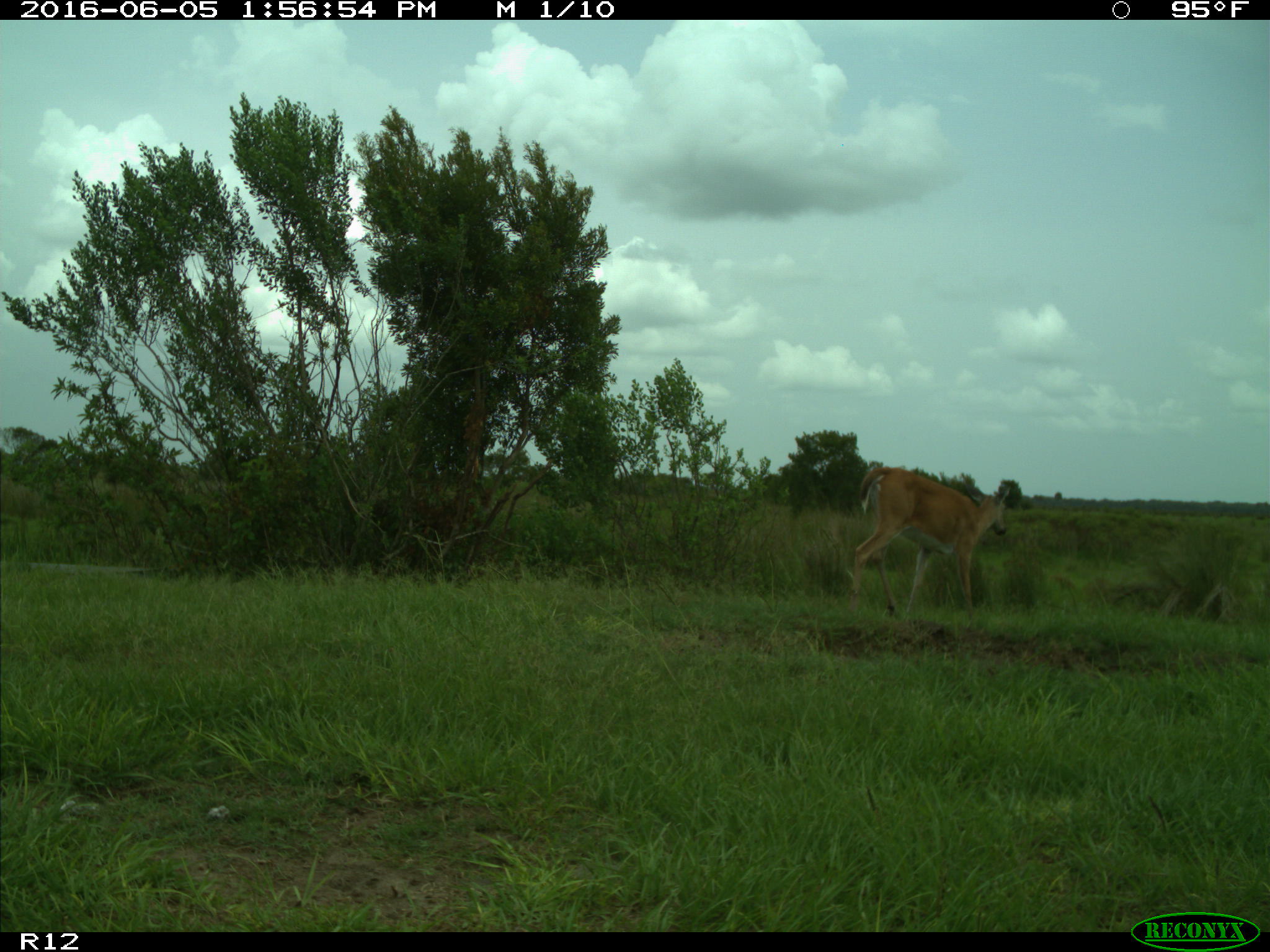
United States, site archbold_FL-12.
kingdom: Animalia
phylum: Chordata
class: Mammalia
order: Artiodactyla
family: Cervidae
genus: Odocoileus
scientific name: Odocoileus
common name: deer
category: unidentified deer